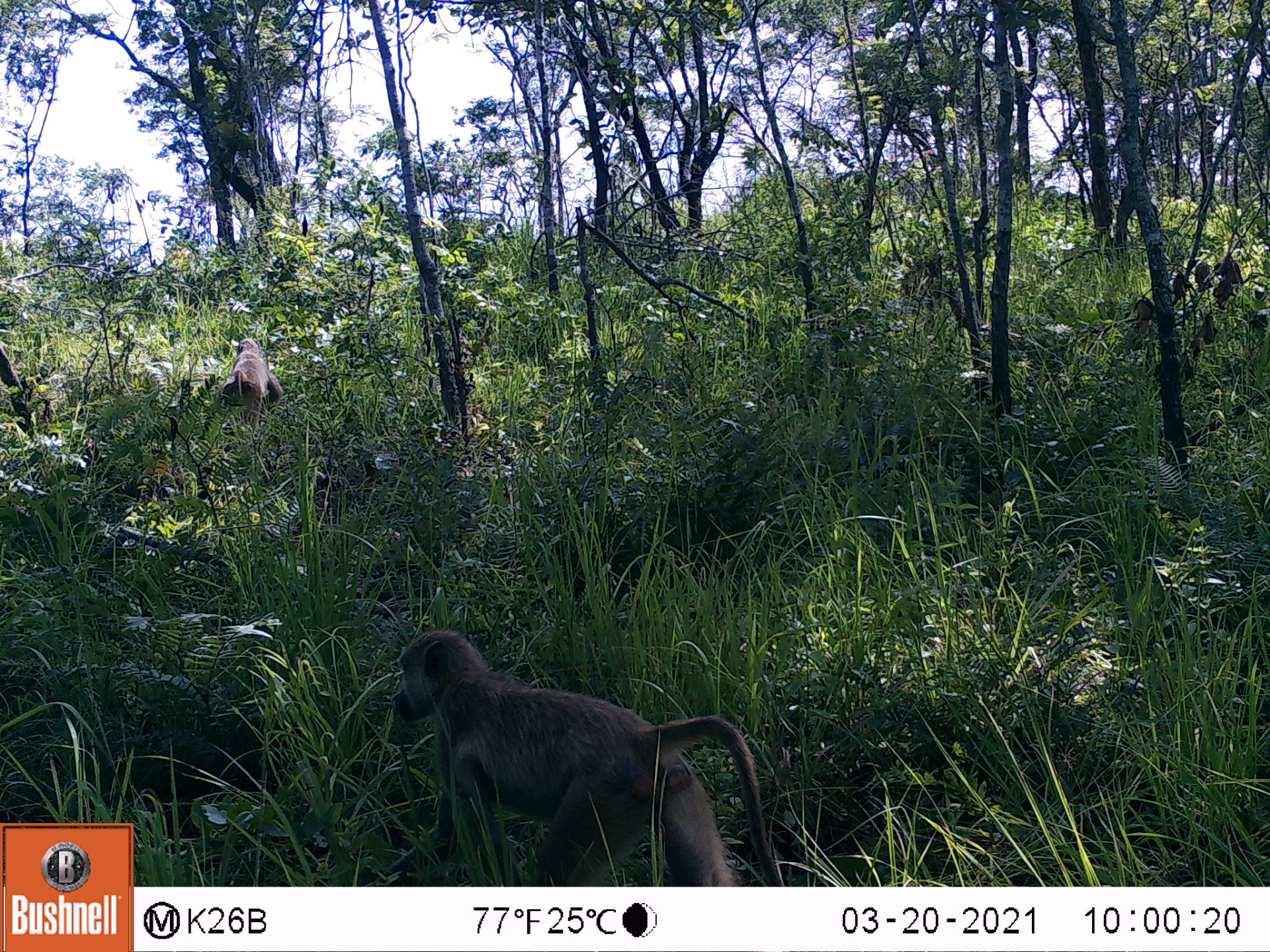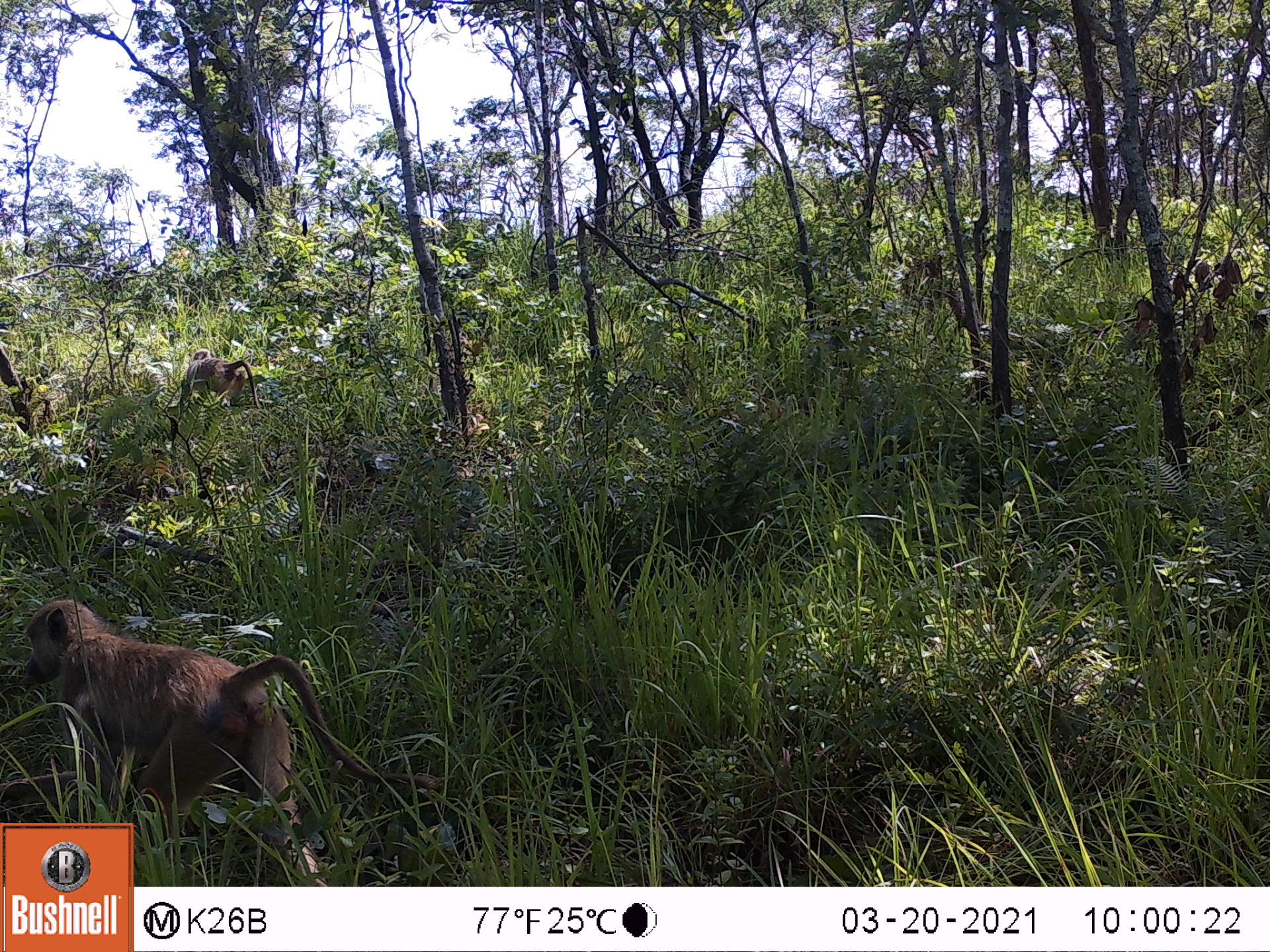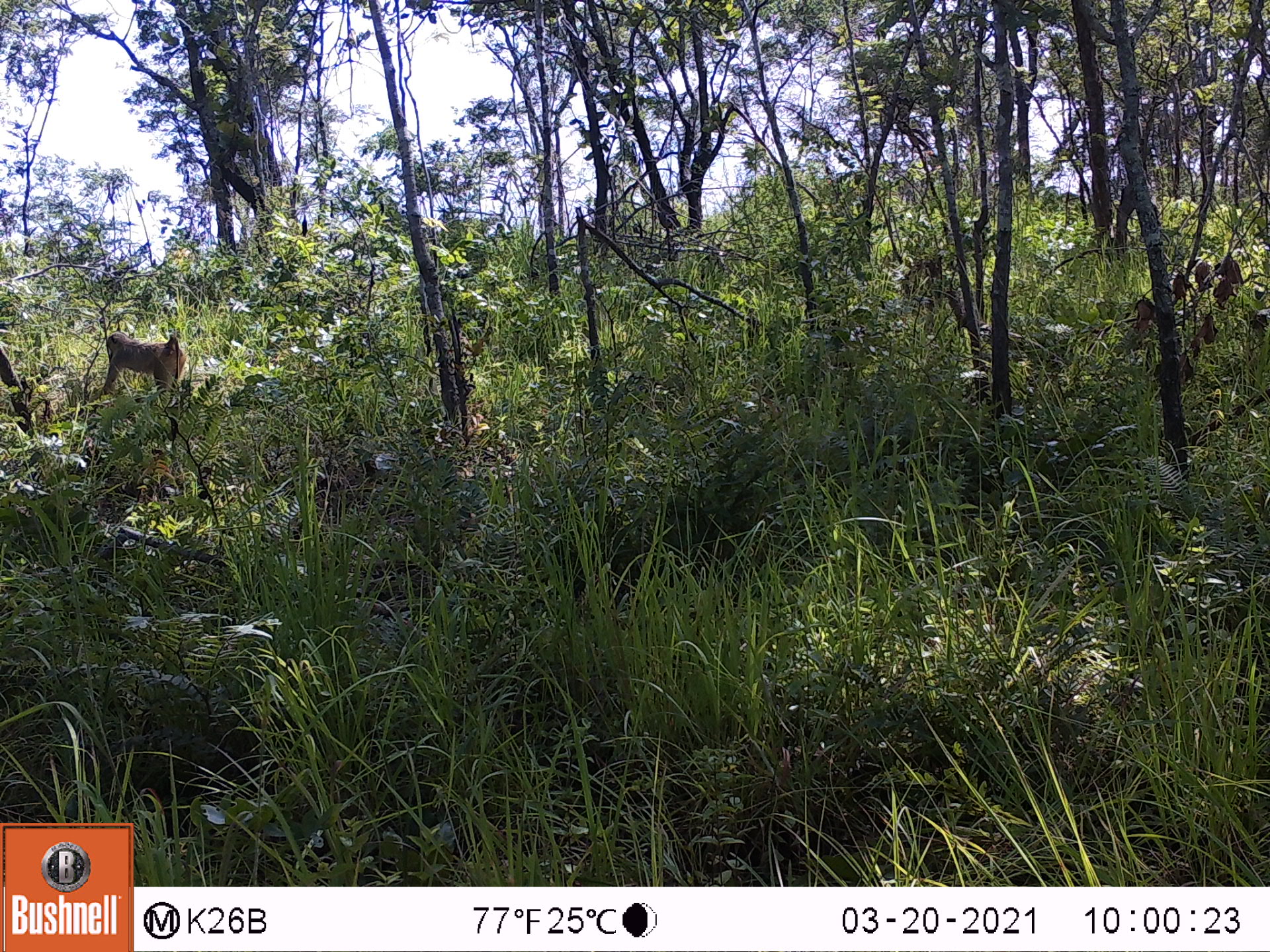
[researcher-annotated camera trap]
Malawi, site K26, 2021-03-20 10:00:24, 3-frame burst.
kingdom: Animalia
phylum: Chordata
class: Mammalia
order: Primates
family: Cercopithecidae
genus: Papio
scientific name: Papio cynocephalus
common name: yellow baboon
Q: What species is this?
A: Yellow baboon (Papio cynocephalus).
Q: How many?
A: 2.